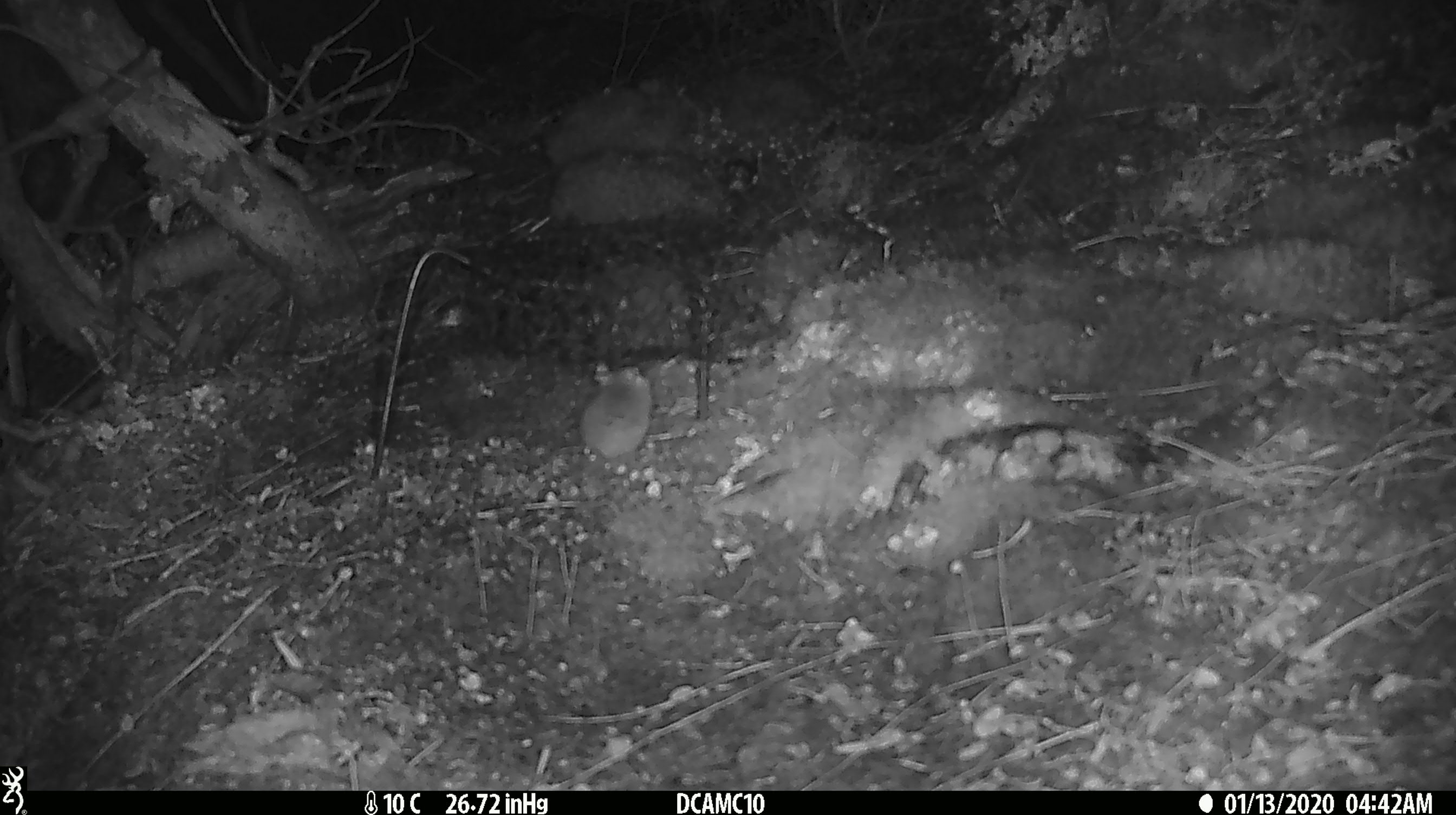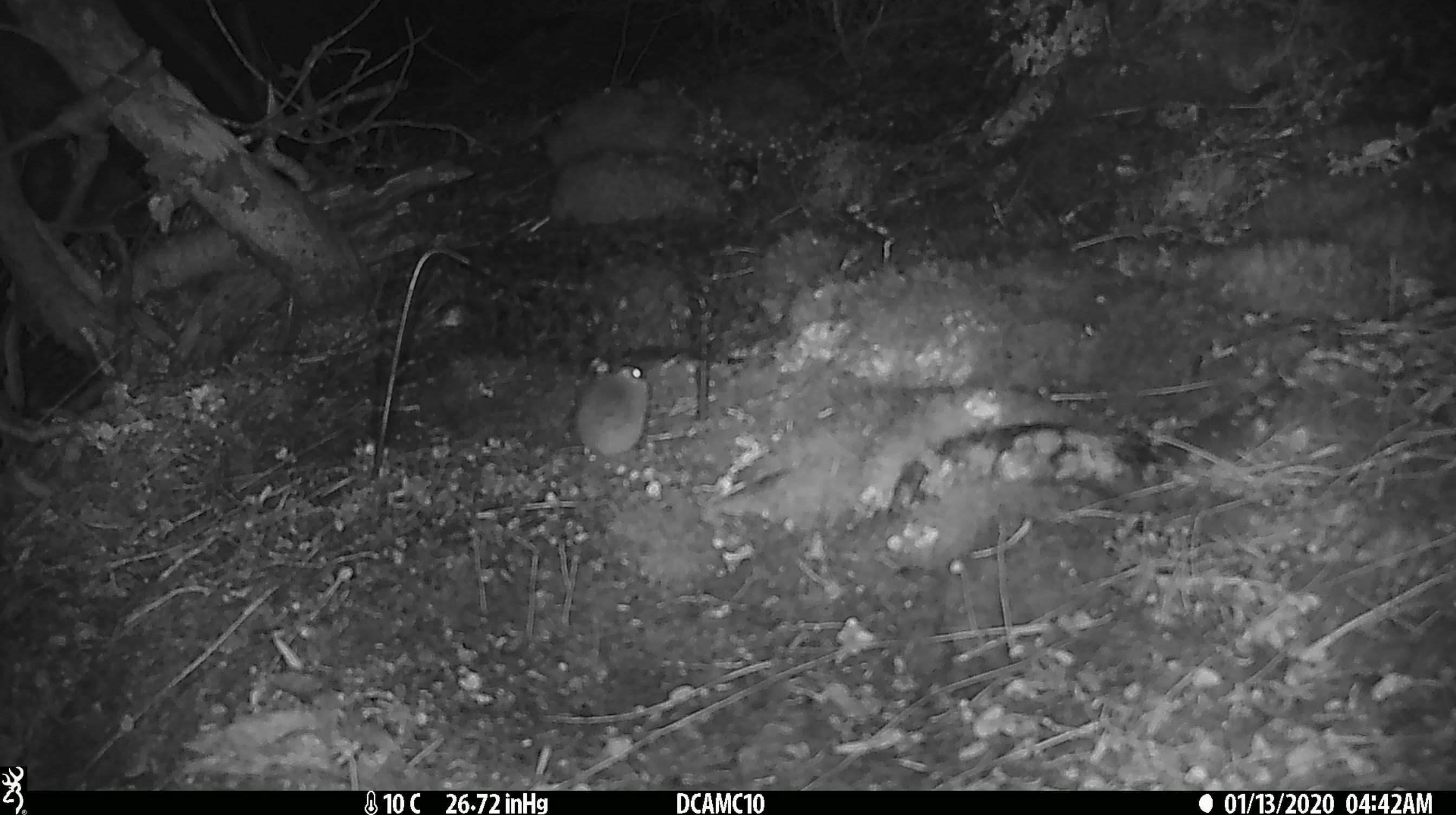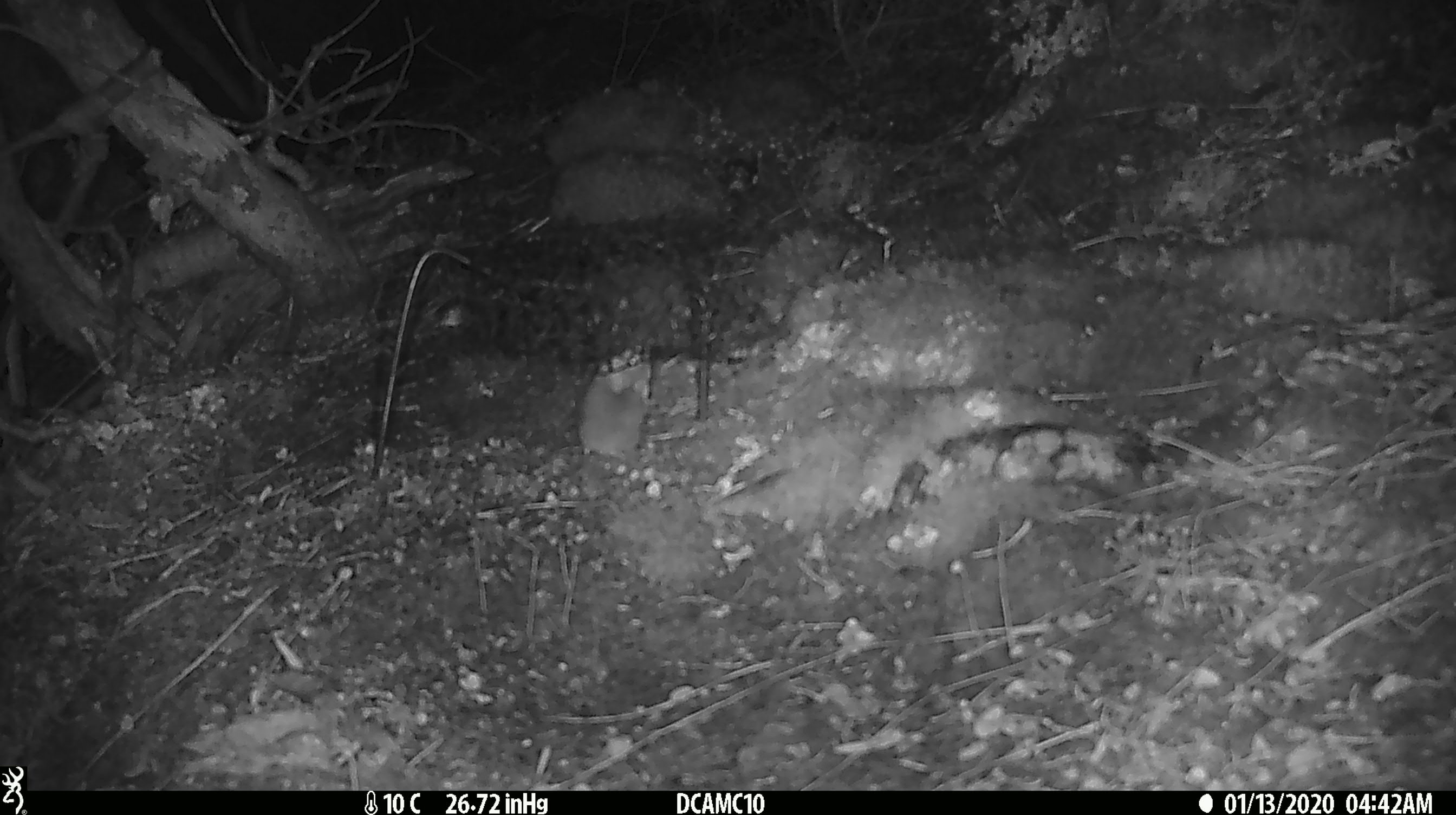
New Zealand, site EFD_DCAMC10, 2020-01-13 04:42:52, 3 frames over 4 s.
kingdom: Animalia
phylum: Chordata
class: Mammalia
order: Rodentia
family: Muridae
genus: Mus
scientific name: Mus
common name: mouse